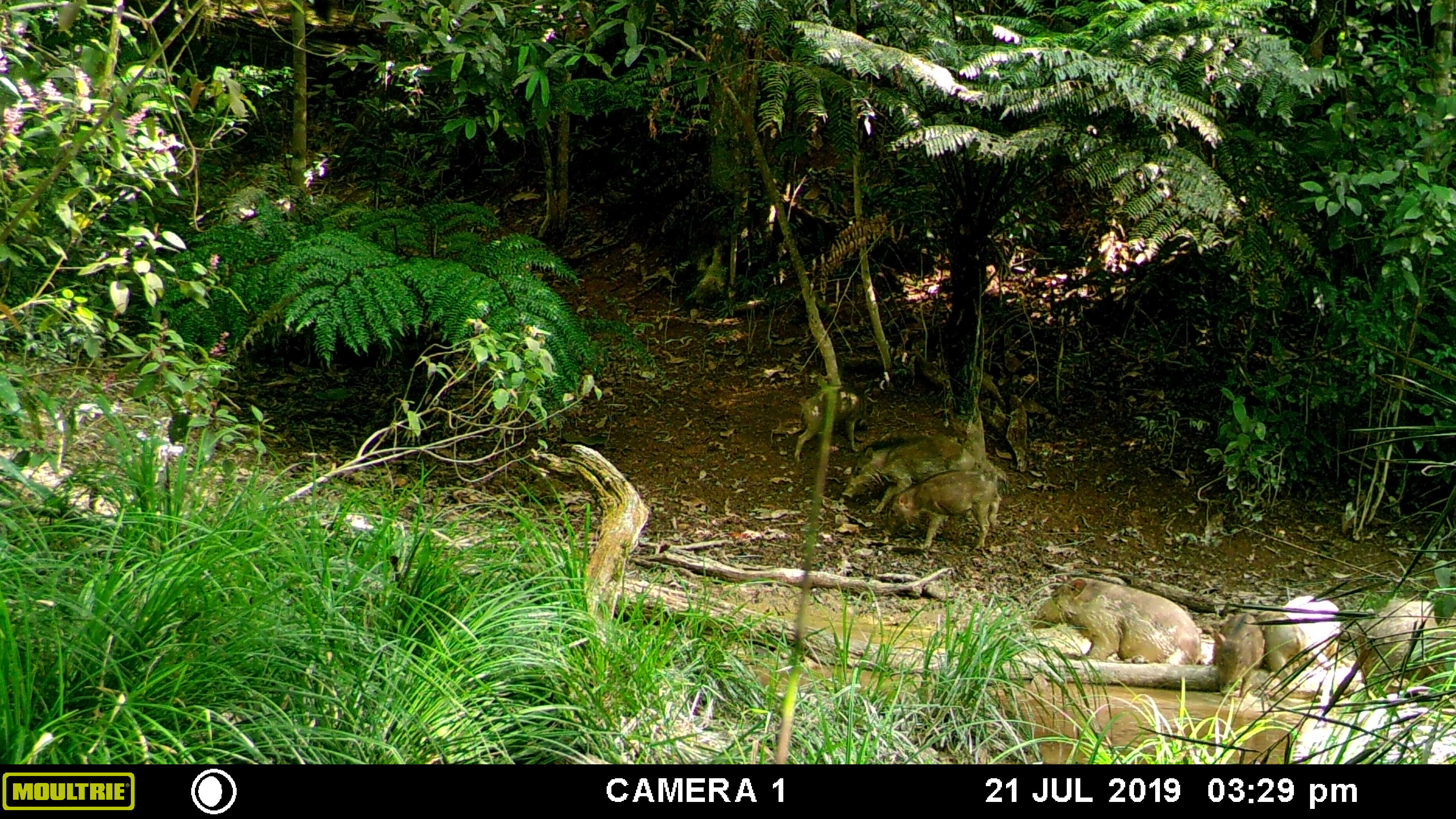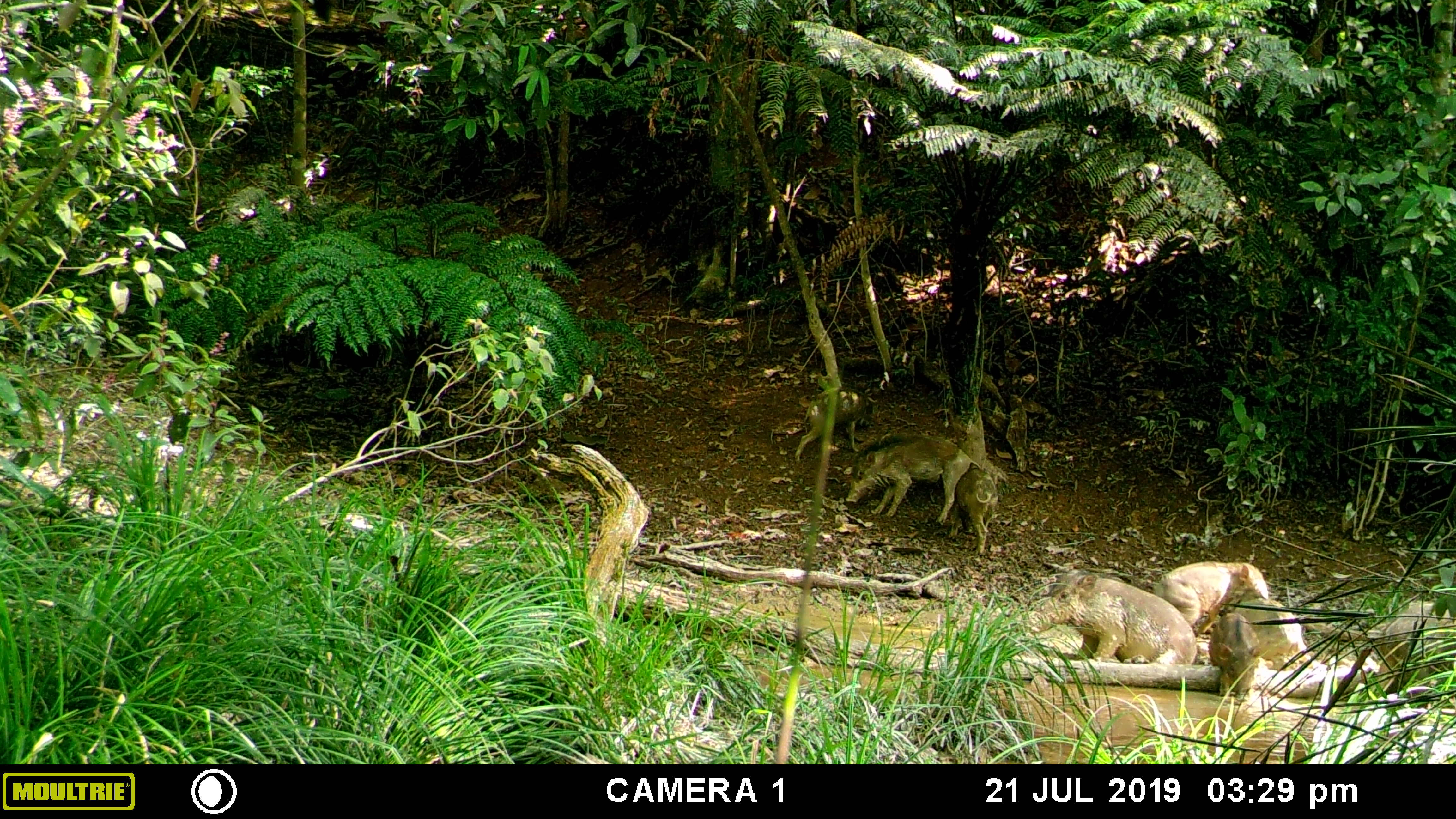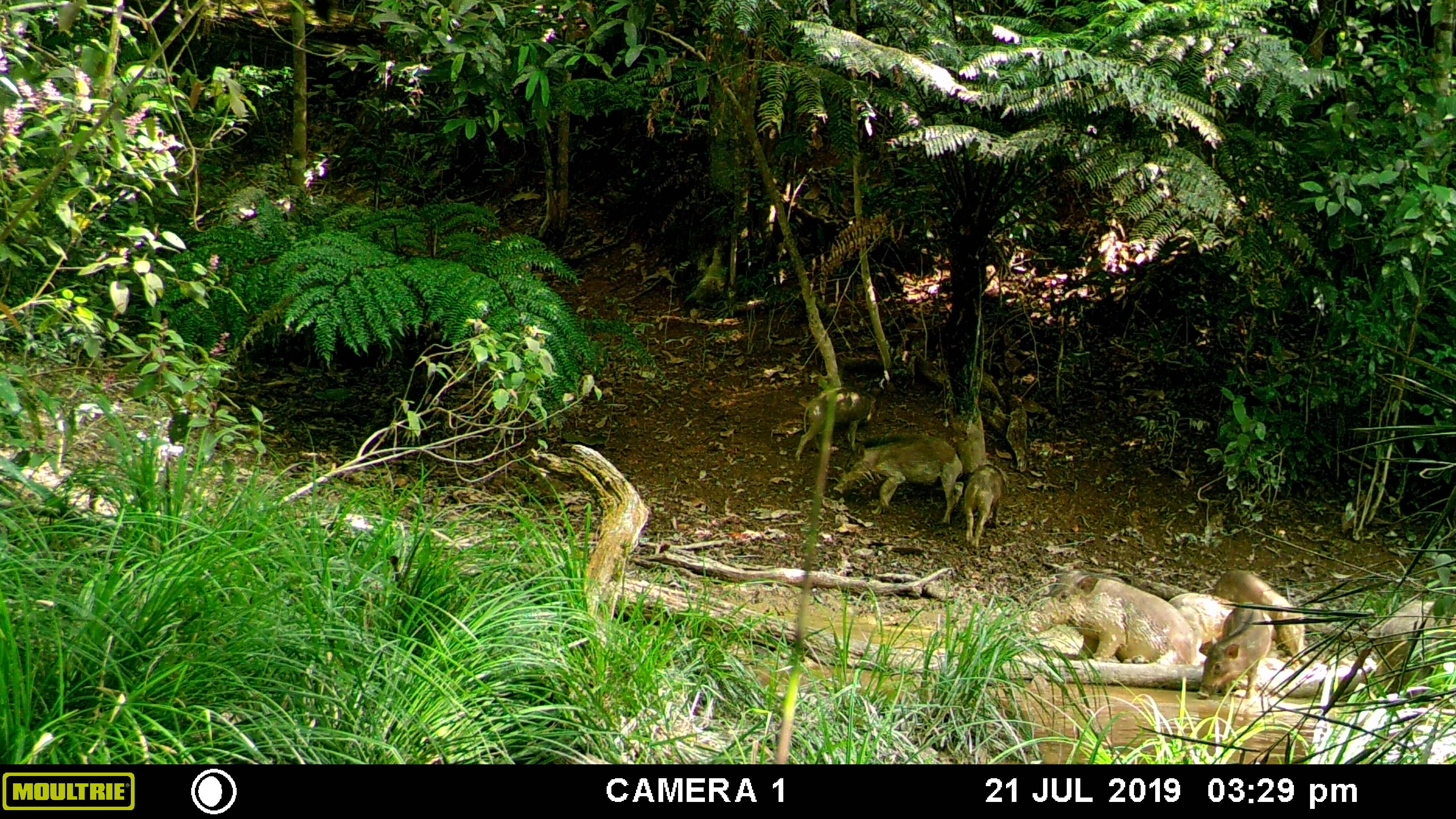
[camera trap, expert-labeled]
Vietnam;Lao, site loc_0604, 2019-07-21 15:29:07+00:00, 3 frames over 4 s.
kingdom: Animalia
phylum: Chordata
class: Mammalia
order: Artiodactyla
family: Suidae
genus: Sus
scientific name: Sus scrofa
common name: eurasian wild pig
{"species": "eurasian wild pig (Sus scrofa)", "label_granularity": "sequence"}